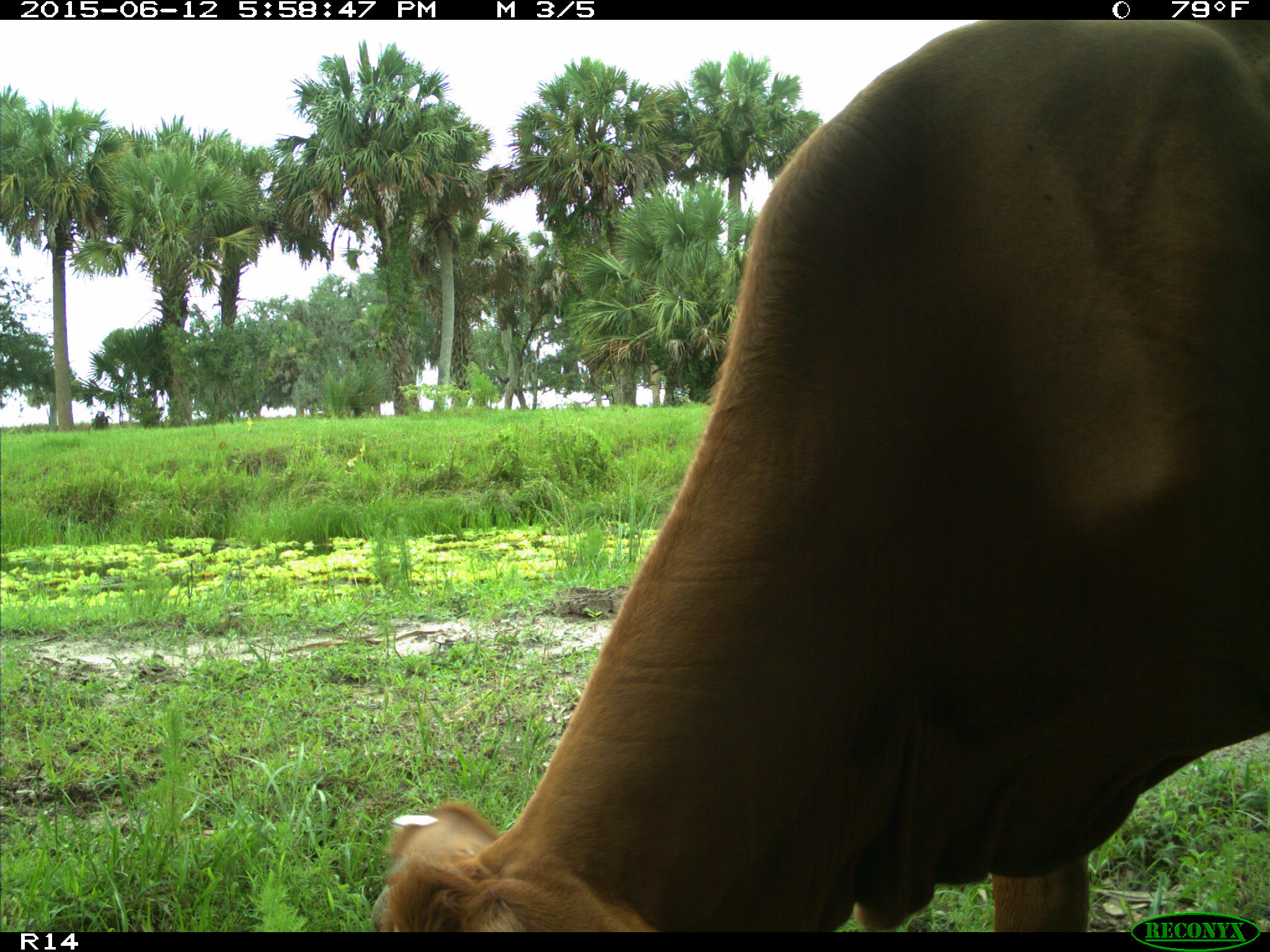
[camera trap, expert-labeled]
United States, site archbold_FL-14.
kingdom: Animalia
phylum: Chordata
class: Mammalia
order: Artiodactyla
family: Bovidae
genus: Bos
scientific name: Bos taurus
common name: domestic cow